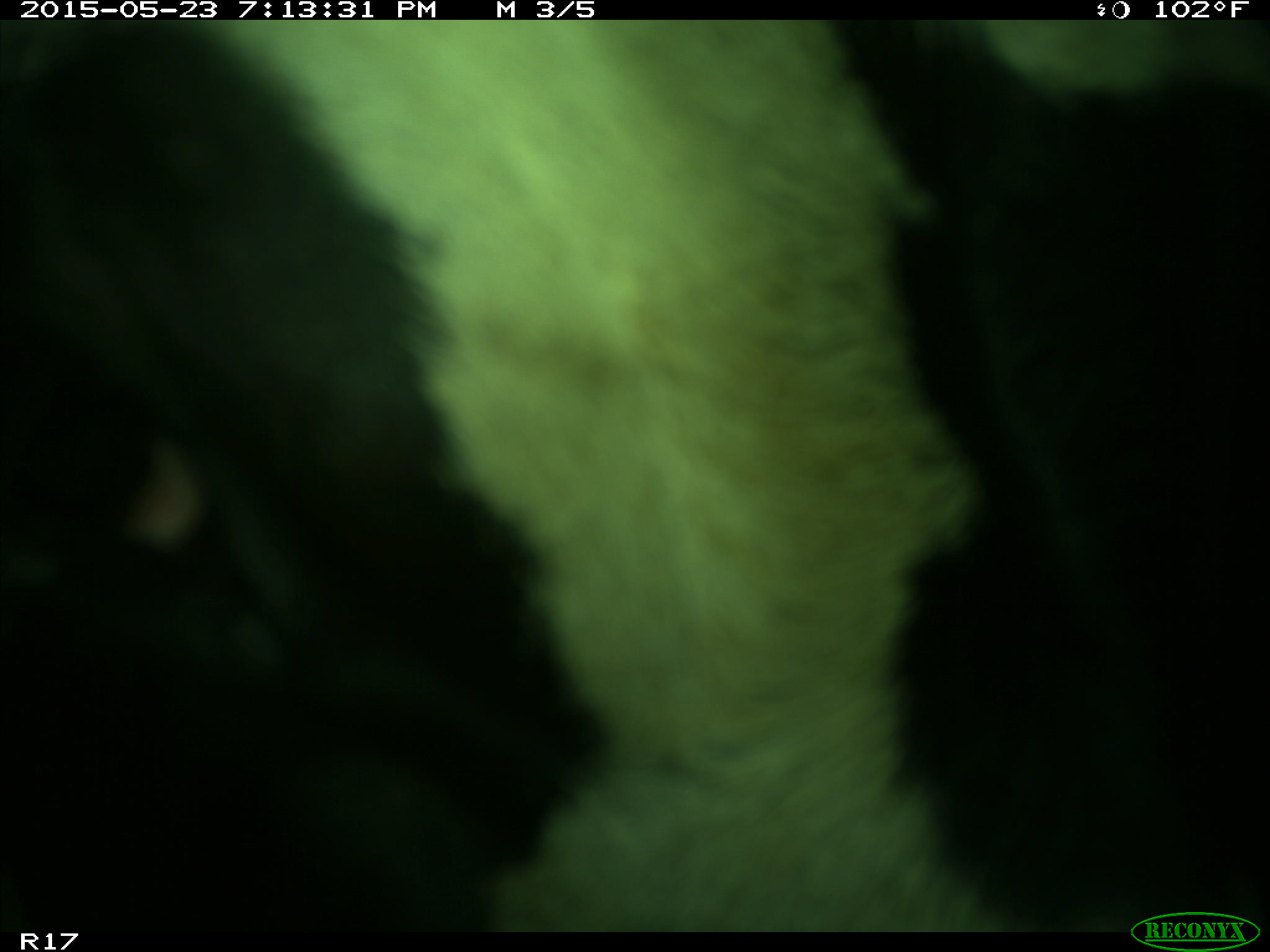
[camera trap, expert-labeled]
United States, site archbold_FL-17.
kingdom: Animalia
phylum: Chordata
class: Mammalia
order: Artiodactyla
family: Bovidae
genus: Bos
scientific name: Bos taurus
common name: domestic cow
Bos taurus (domestic cow).